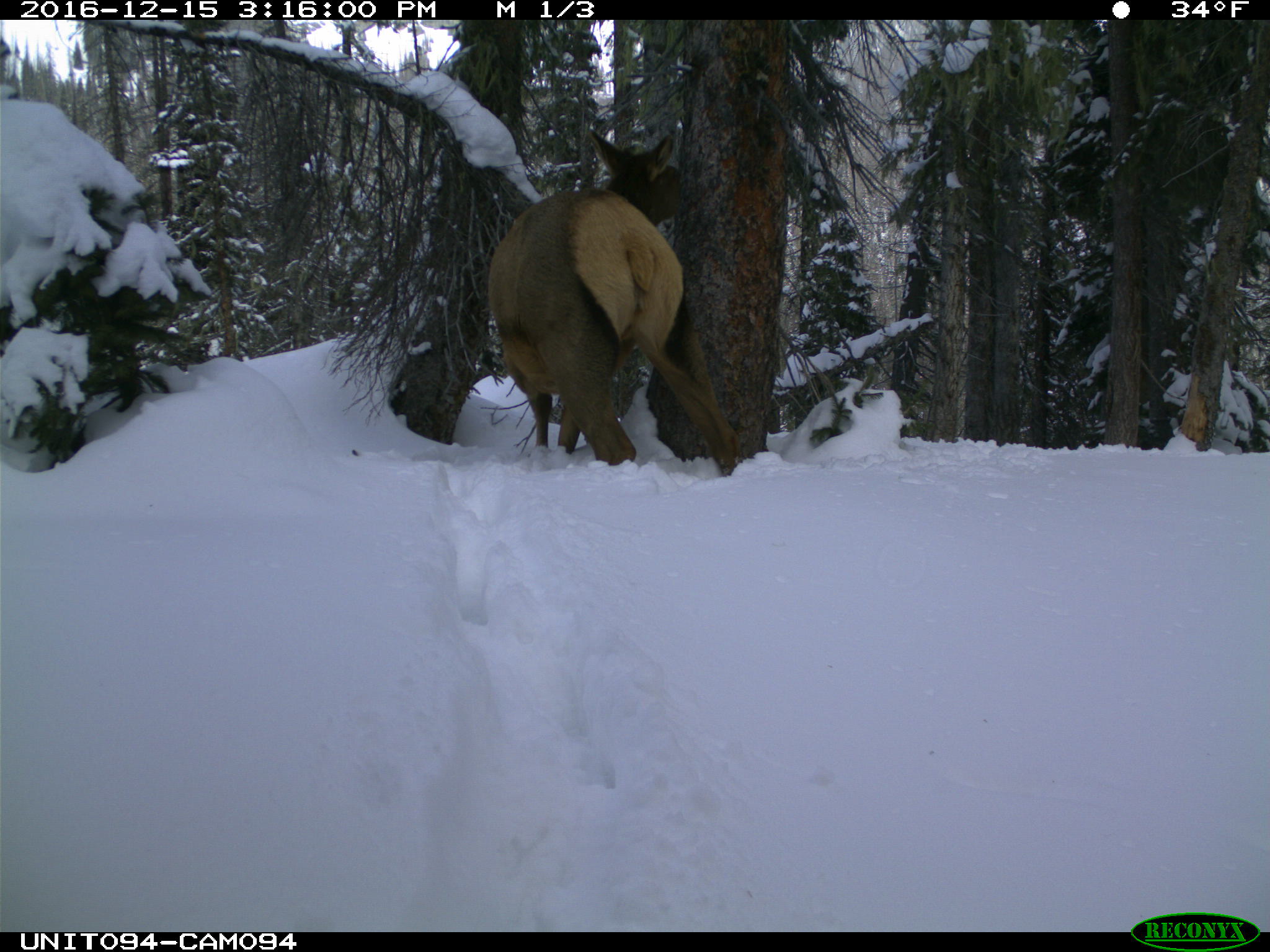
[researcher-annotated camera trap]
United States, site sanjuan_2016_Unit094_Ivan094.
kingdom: Animalia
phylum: Chordata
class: Mammalia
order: Artiodactyla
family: Cervidae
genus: Cervus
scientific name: Cervus elaphus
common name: red deer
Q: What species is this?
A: Cervus elaphus (red deer).